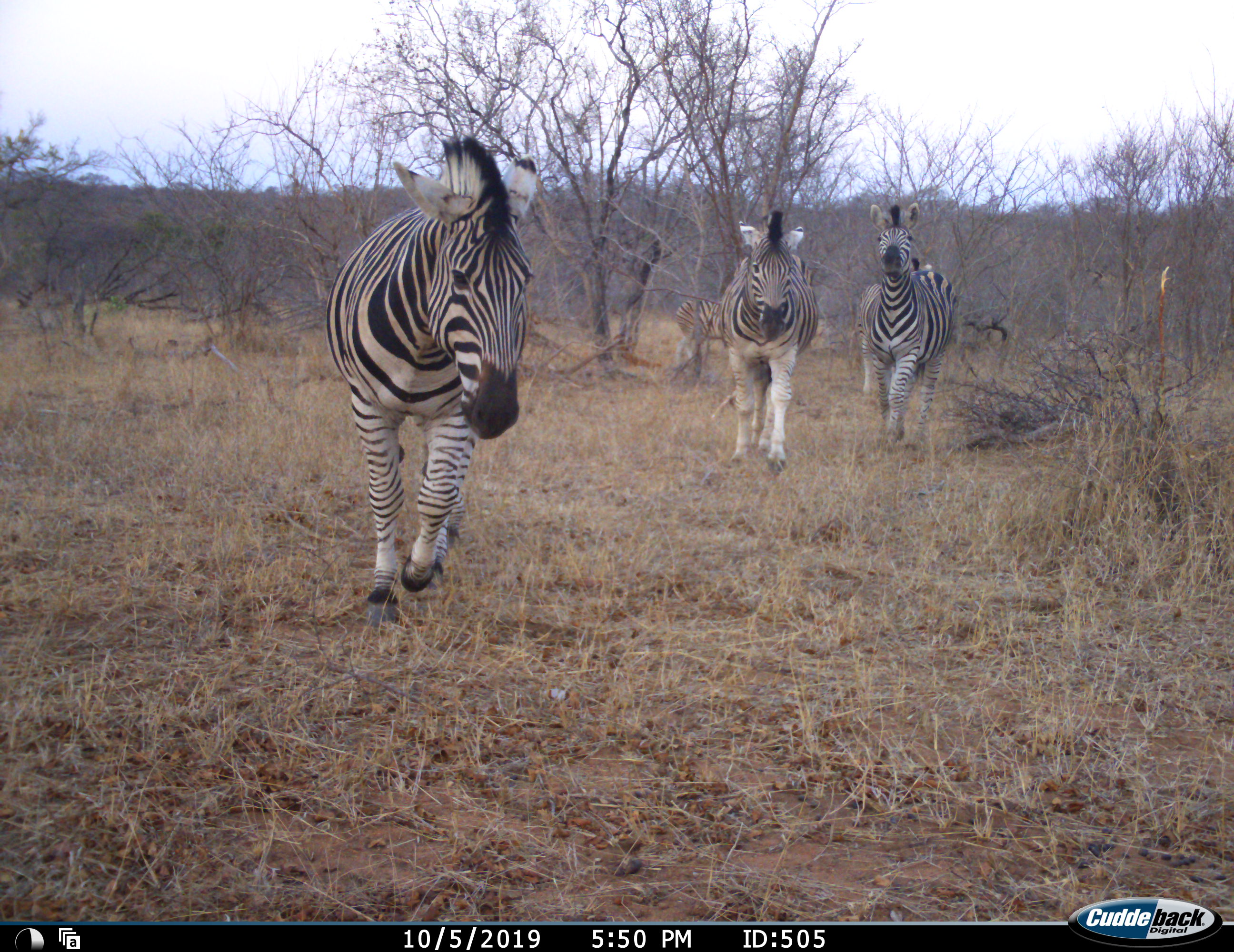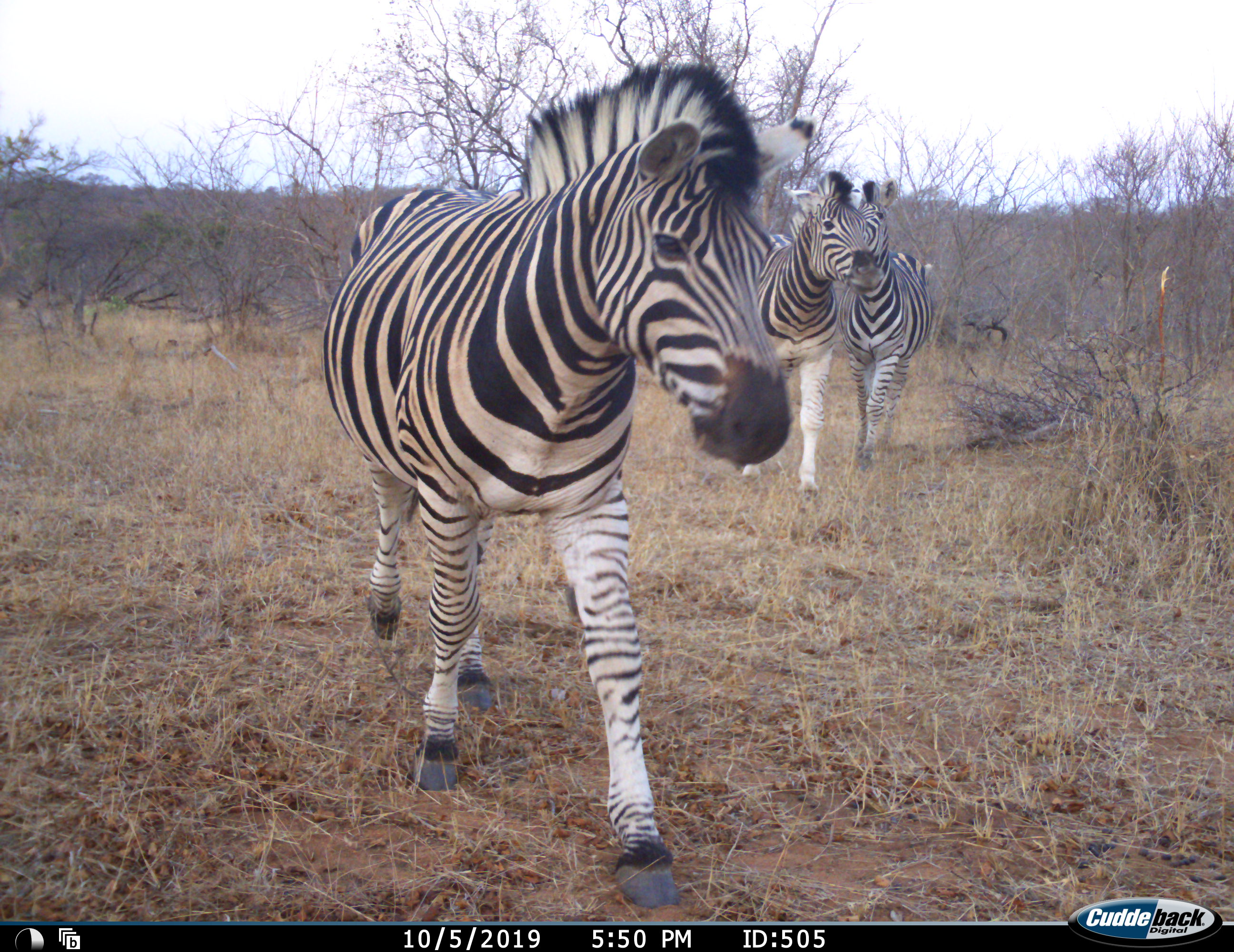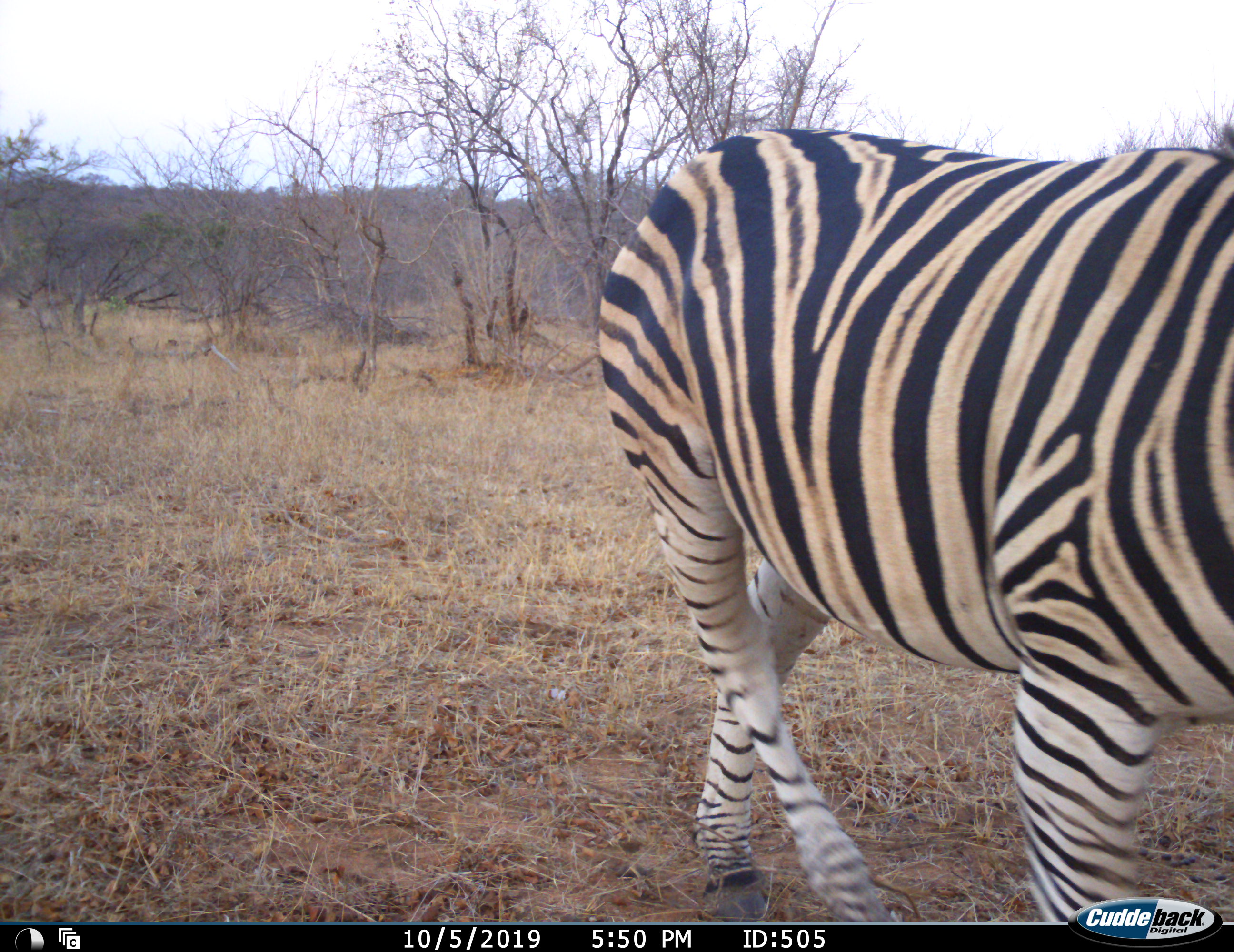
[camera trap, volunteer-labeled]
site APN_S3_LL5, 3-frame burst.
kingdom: Animalia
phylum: Chordata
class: Mammalia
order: Perissodactyla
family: Equidae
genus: Equus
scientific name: Equus quagga burchellii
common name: burchell's zebra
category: zebraburchells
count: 3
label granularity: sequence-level